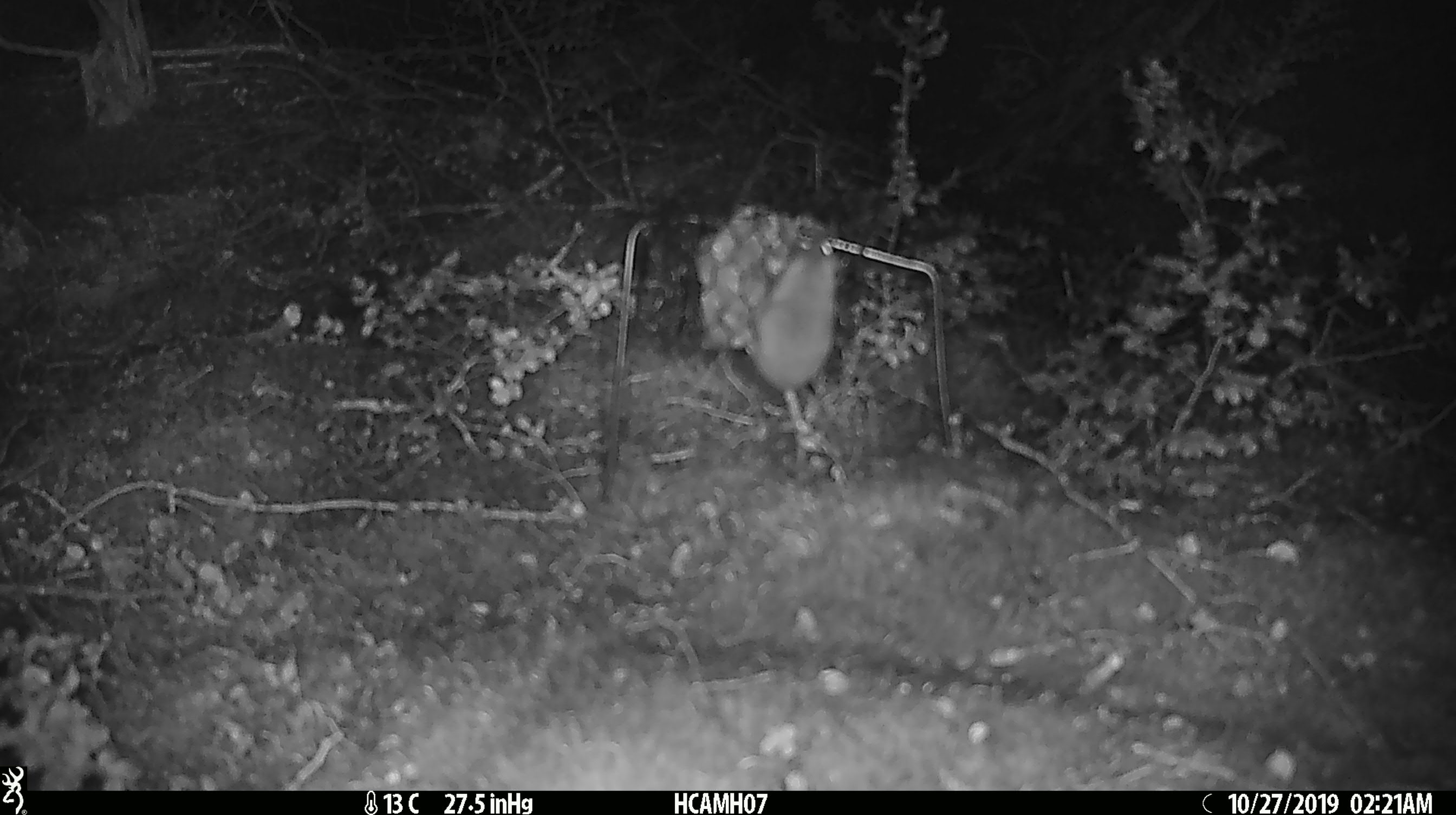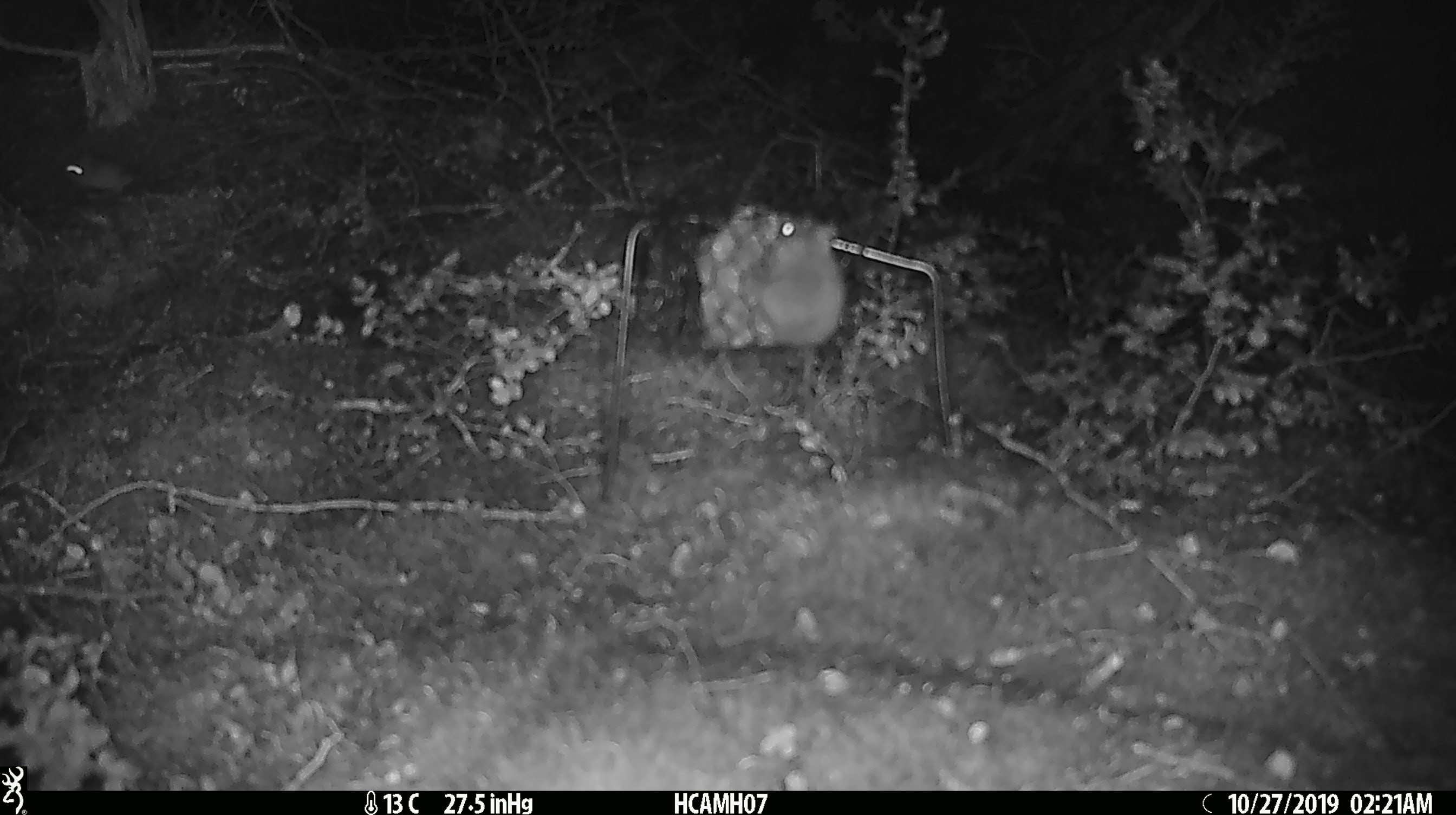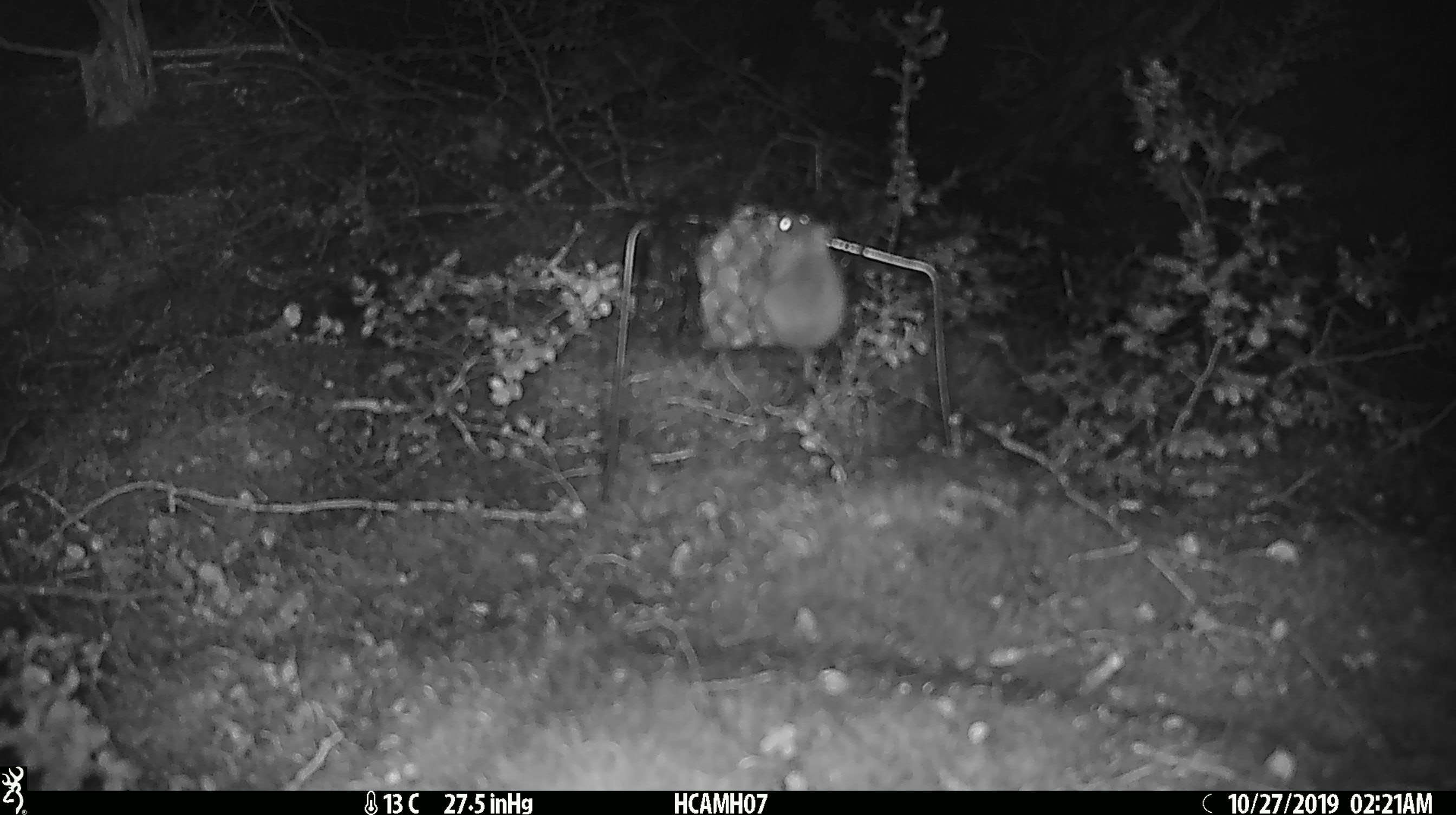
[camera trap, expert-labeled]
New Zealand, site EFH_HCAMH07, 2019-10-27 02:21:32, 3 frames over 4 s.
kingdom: Animalia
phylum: Chordata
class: Mammalia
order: Rodentia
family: Muridae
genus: Mus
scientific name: Mus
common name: mouse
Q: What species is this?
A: Mouse (Mus).